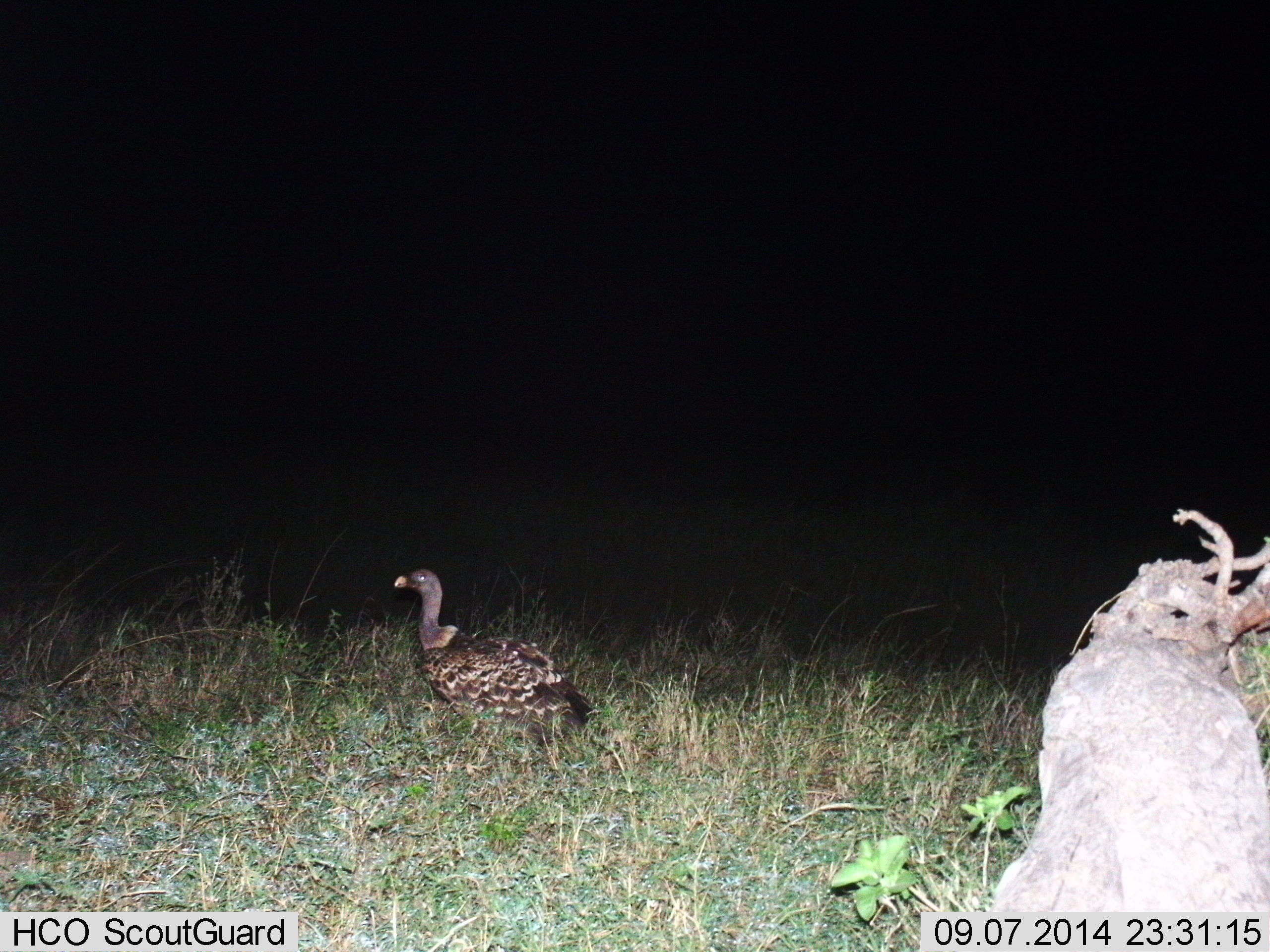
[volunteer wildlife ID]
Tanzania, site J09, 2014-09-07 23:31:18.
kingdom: Animalia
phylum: Chordata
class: Aves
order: Accipitriformes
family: Accipitridae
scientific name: Accipitridae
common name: vulture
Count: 1.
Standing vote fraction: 90%.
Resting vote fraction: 10%.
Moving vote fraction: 0%.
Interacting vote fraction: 0%.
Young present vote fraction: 0%.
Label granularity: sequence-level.